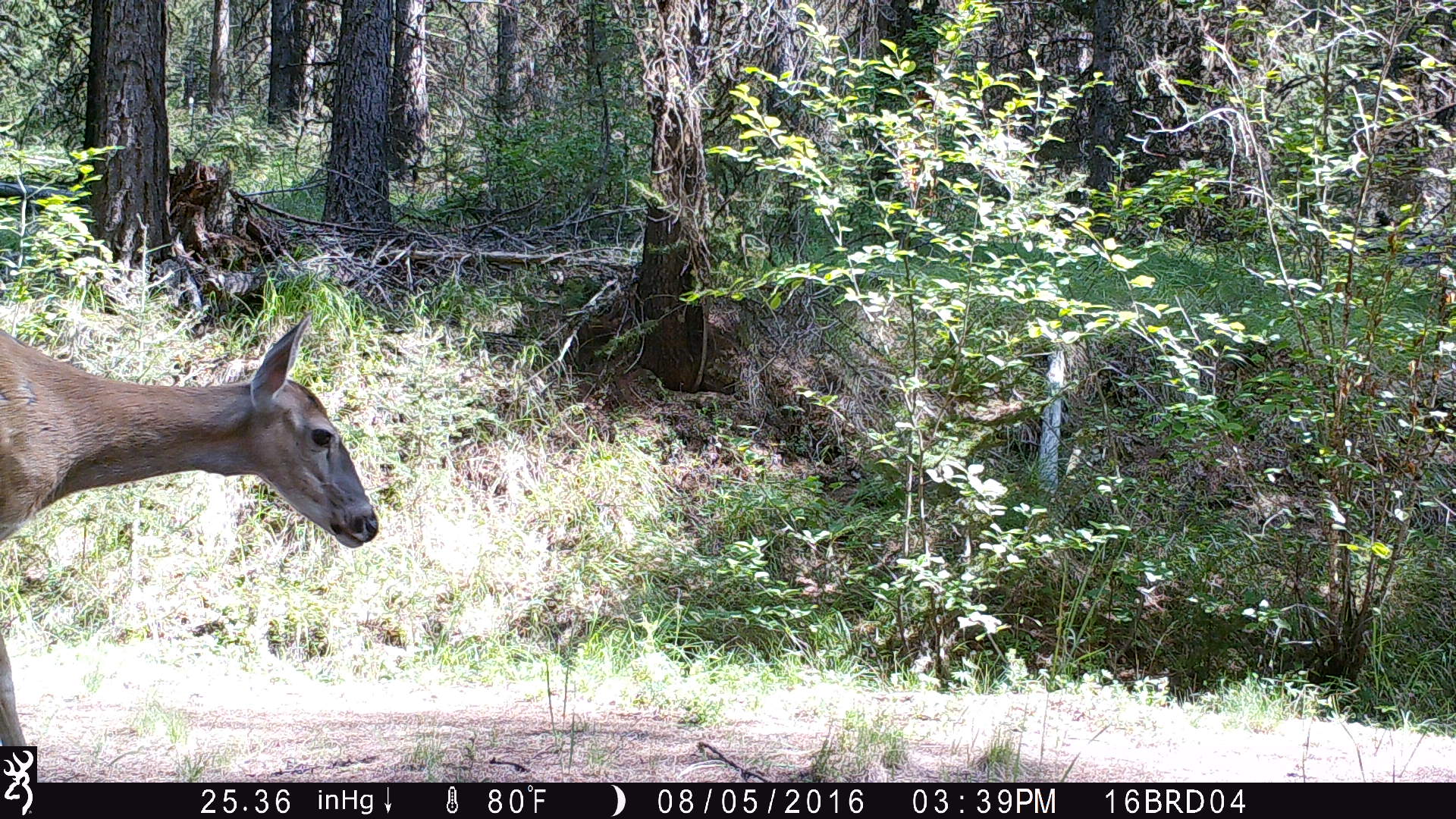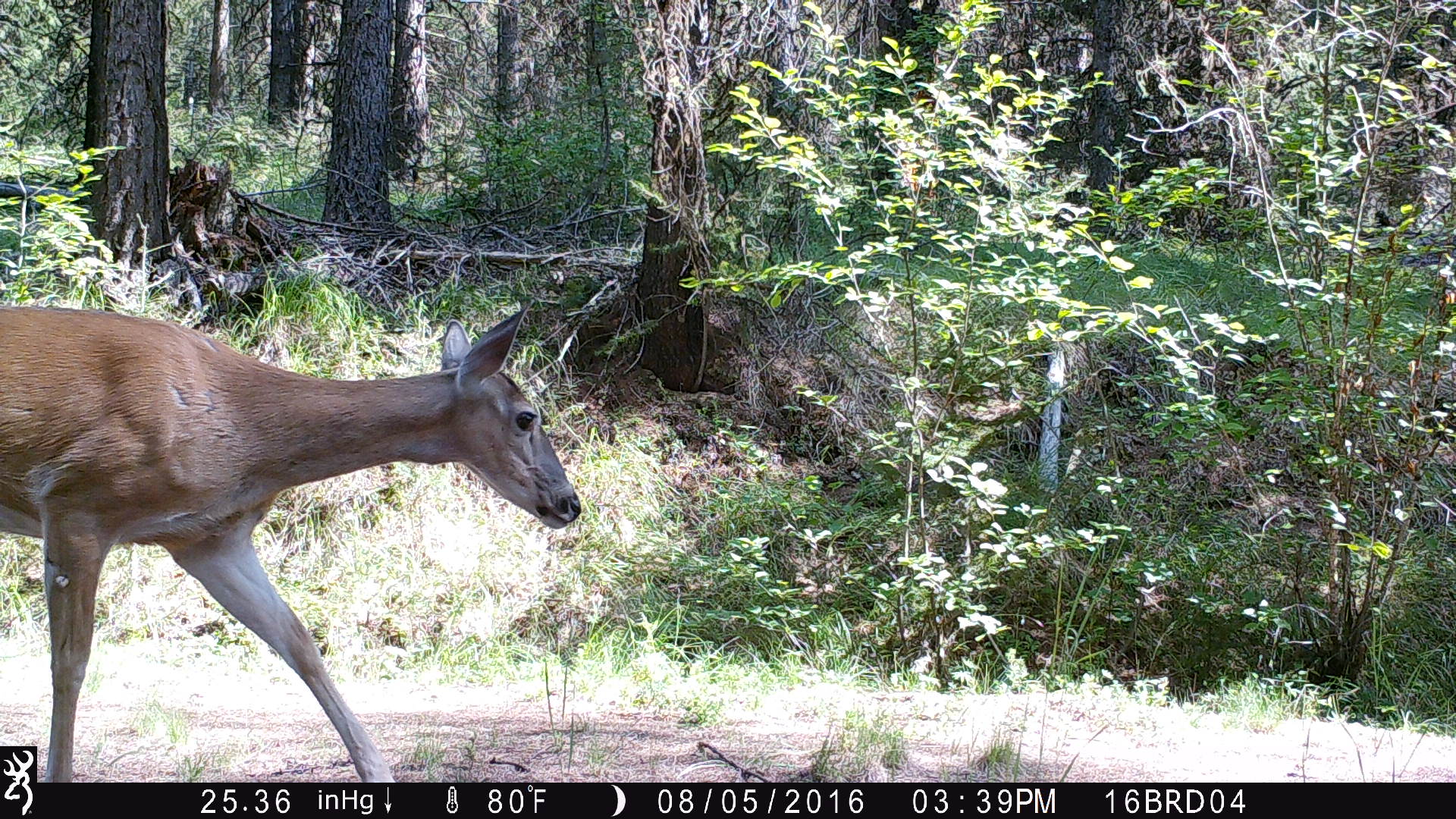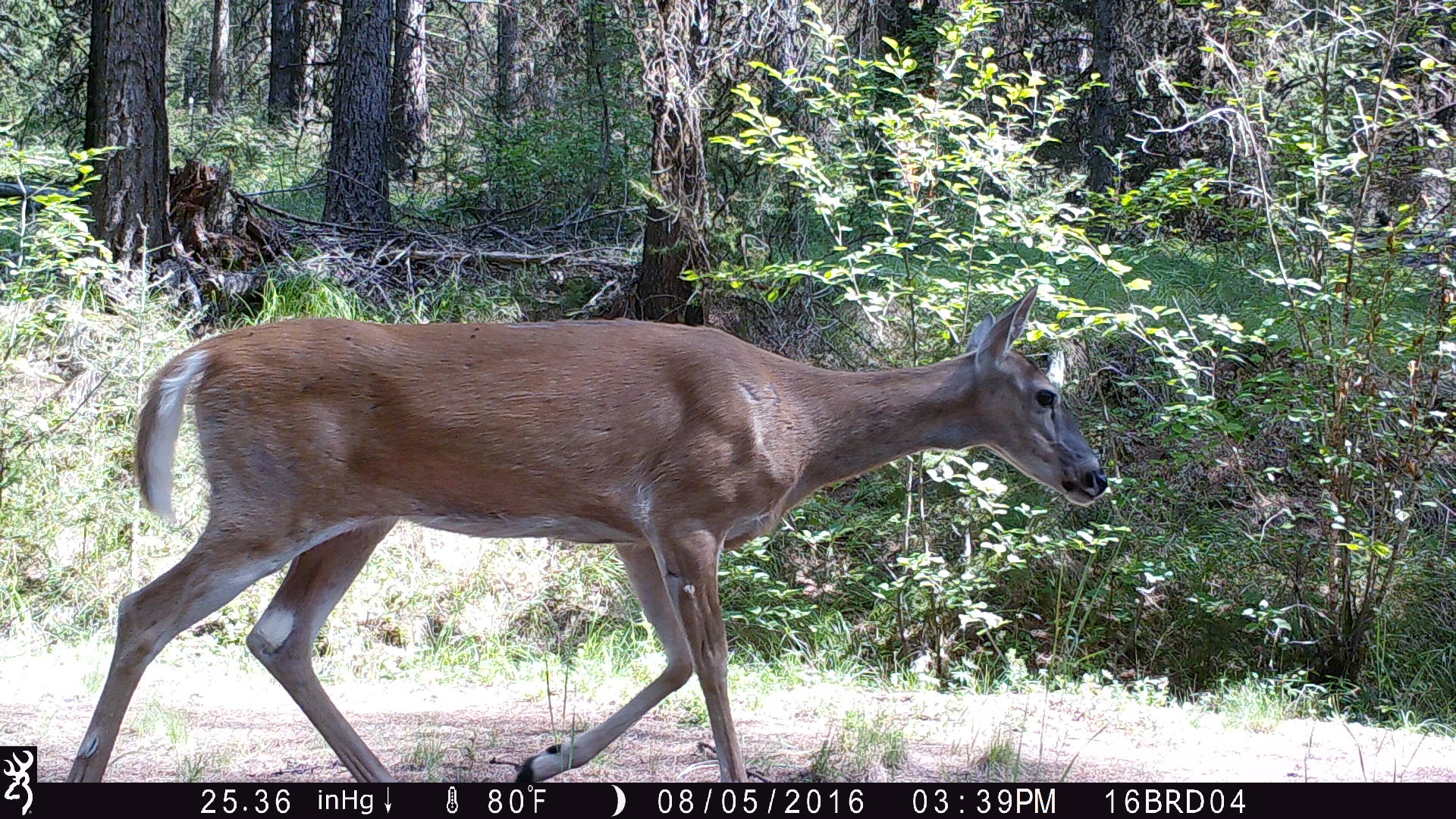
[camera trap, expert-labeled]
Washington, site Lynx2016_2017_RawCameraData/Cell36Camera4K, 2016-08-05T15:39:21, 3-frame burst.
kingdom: Animalia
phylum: Chordata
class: Mammalia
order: Artiodactyla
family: Cervidae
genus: Odocoileus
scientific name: Odocoileus virginianus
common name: white-tailed deer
Odocoileus virginianus (white-tailed deer). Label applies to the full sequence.